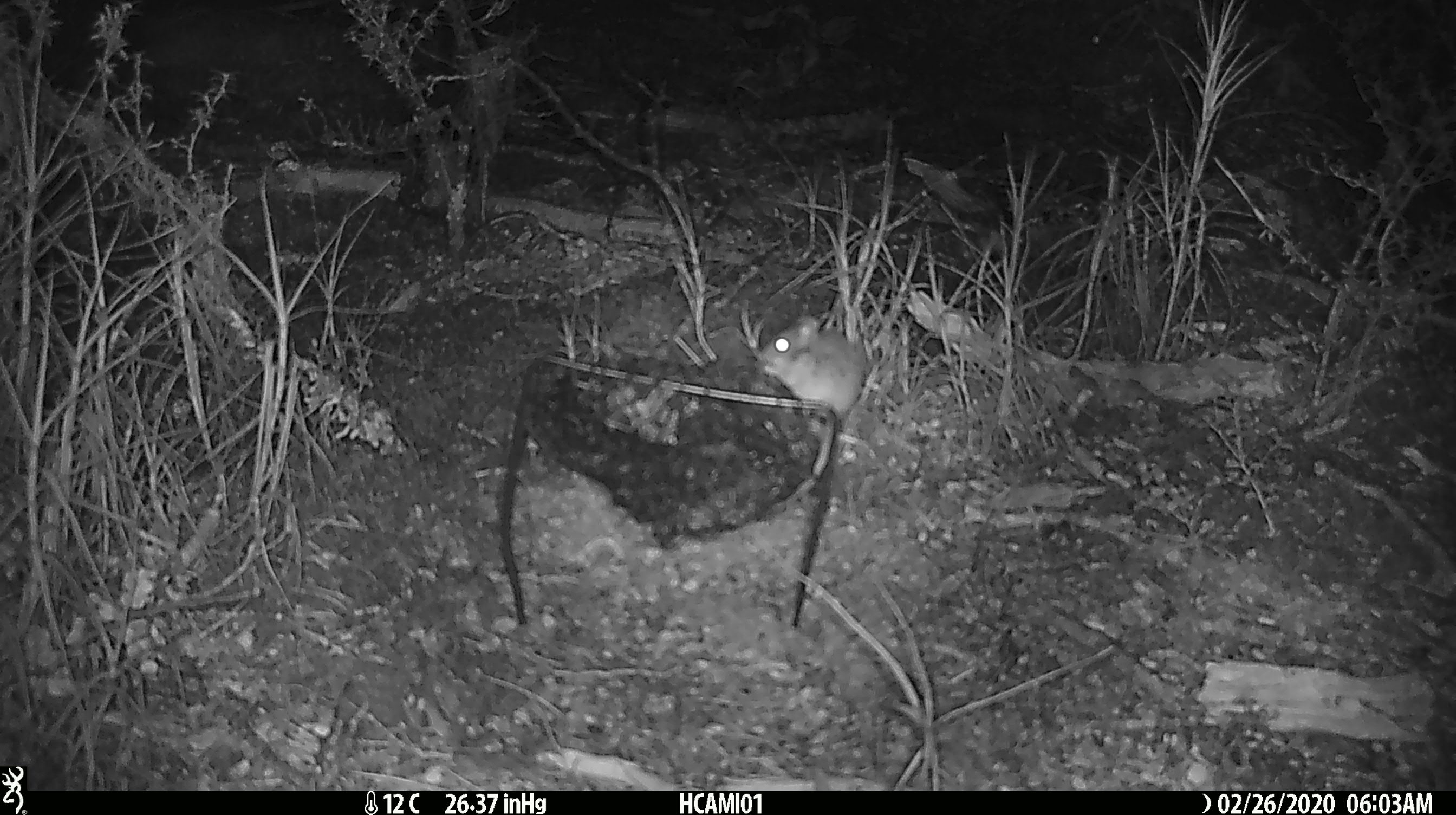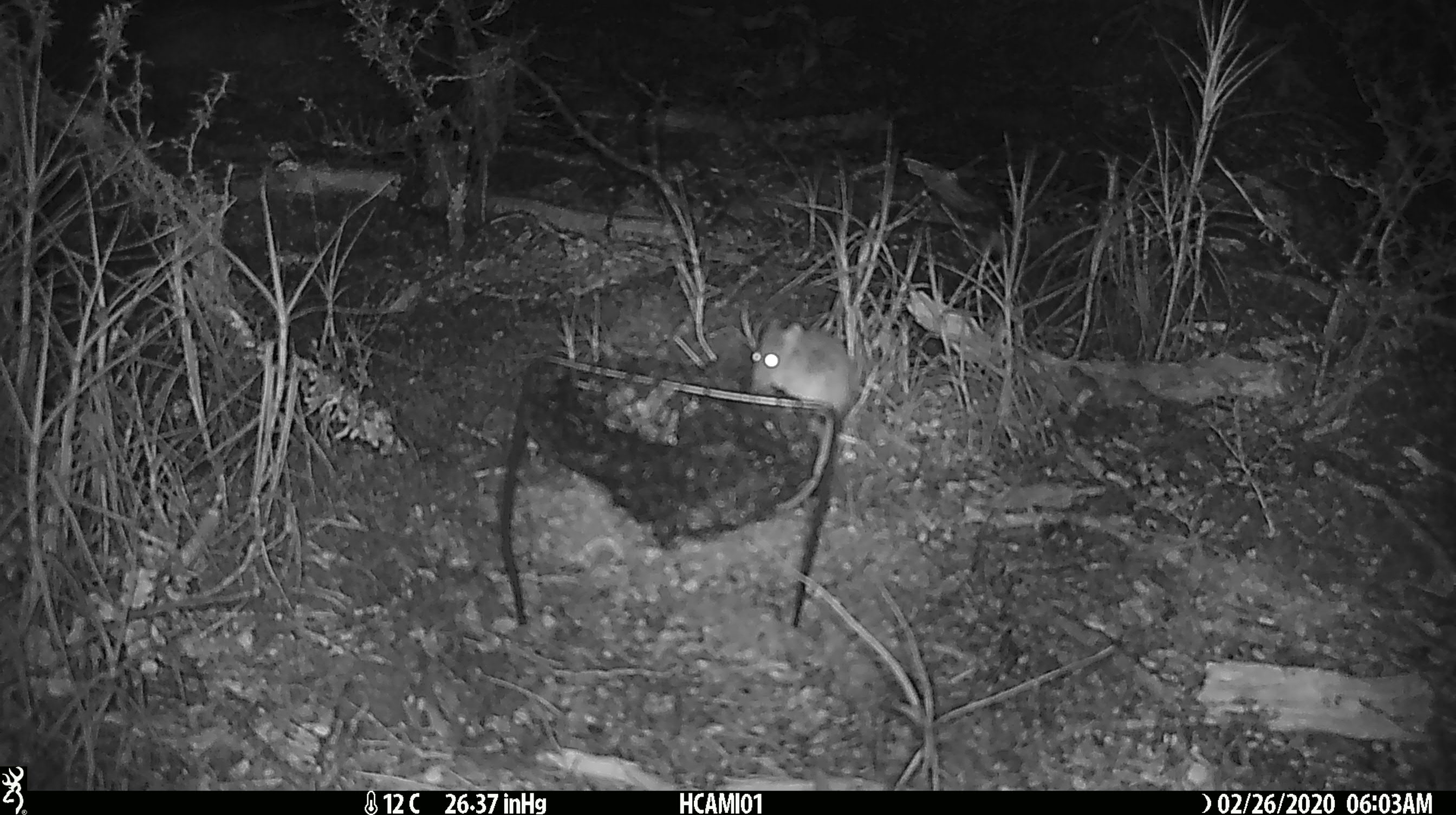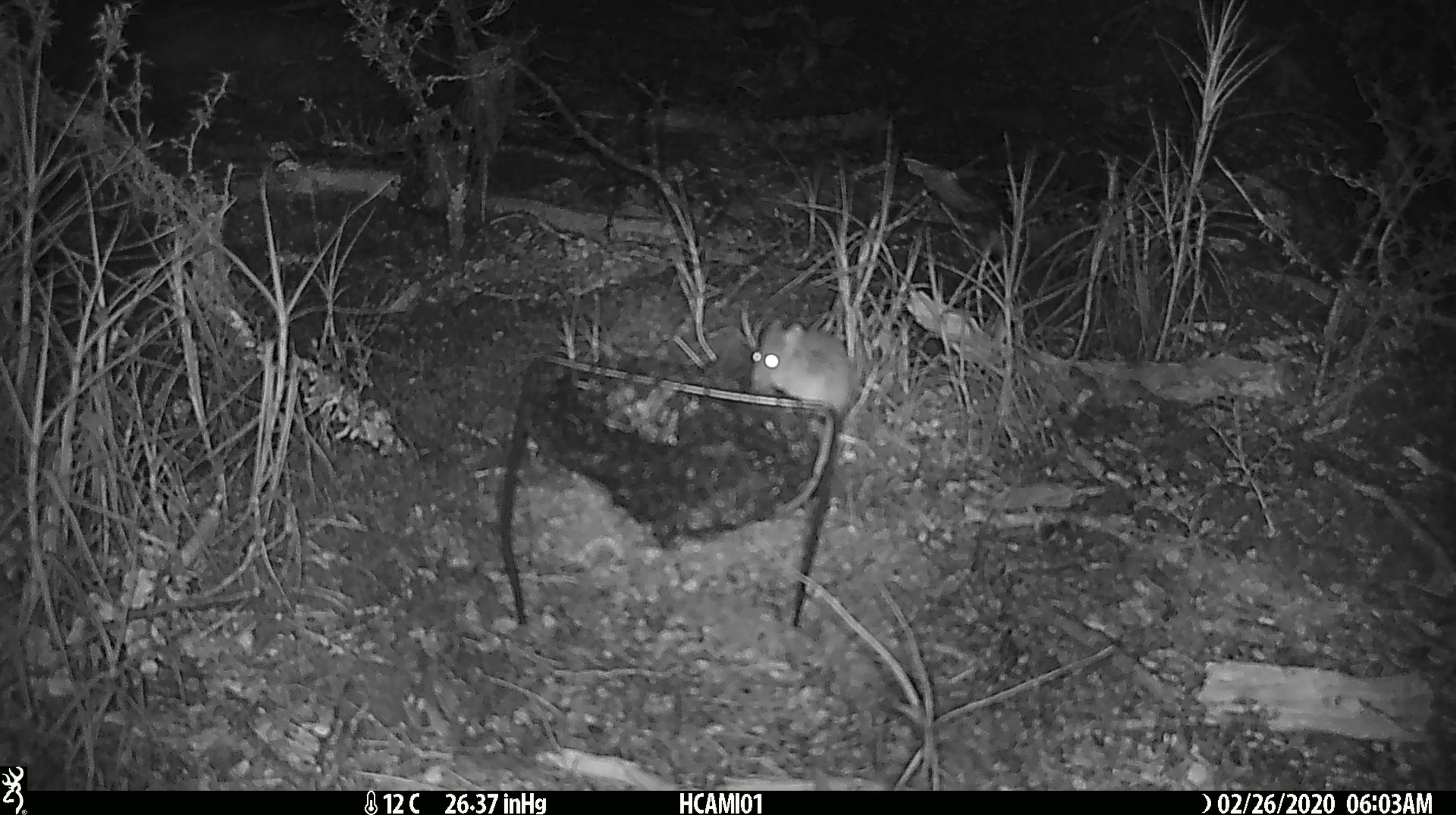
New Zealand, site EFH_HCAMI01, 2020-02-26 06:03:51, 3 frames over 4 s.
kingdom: Animalia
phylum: Chordata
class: Mammalia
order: Rodentia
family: Muridae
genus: Mus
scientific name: Mus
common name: mouse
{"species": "mouse (Mus)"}